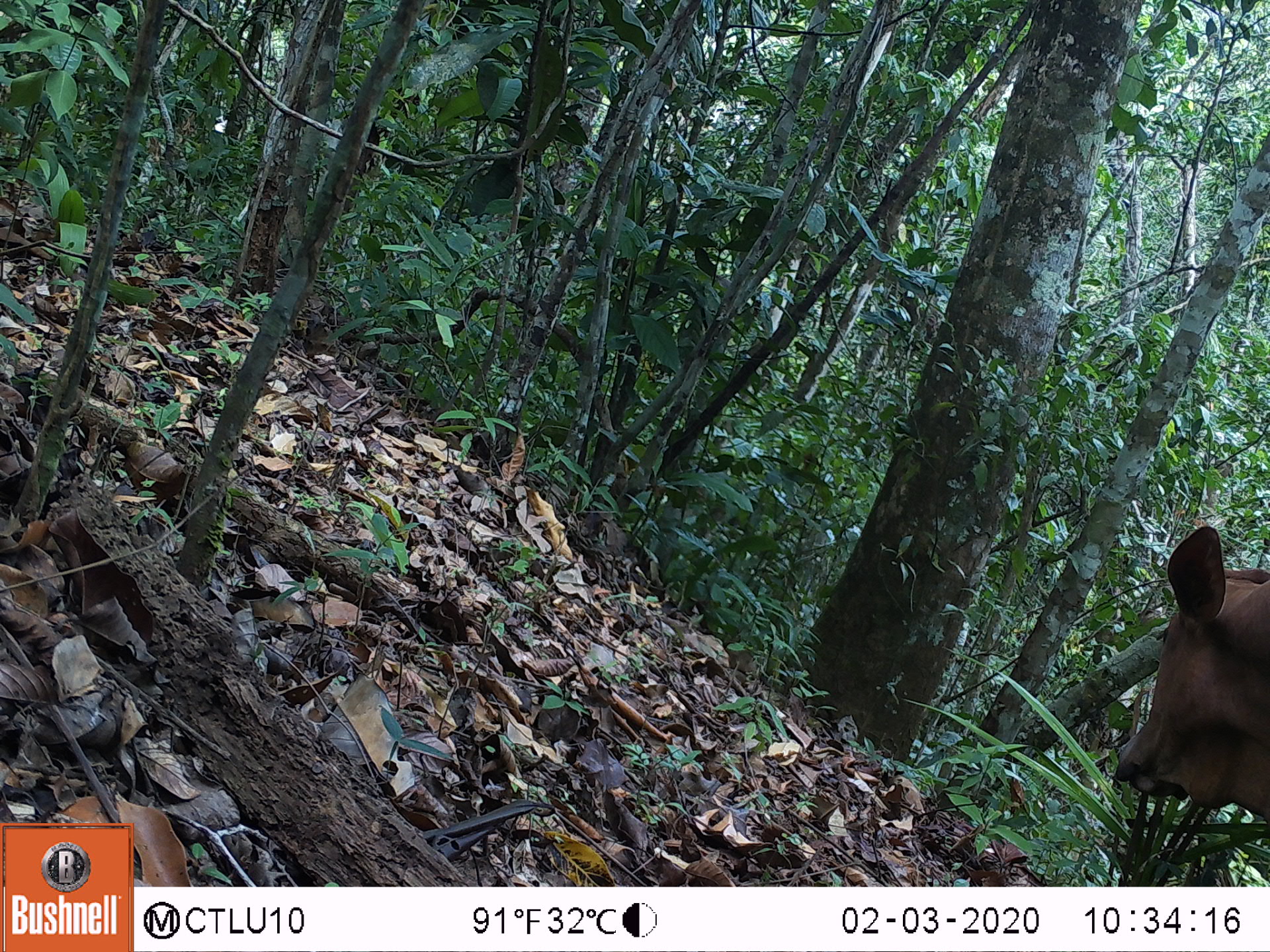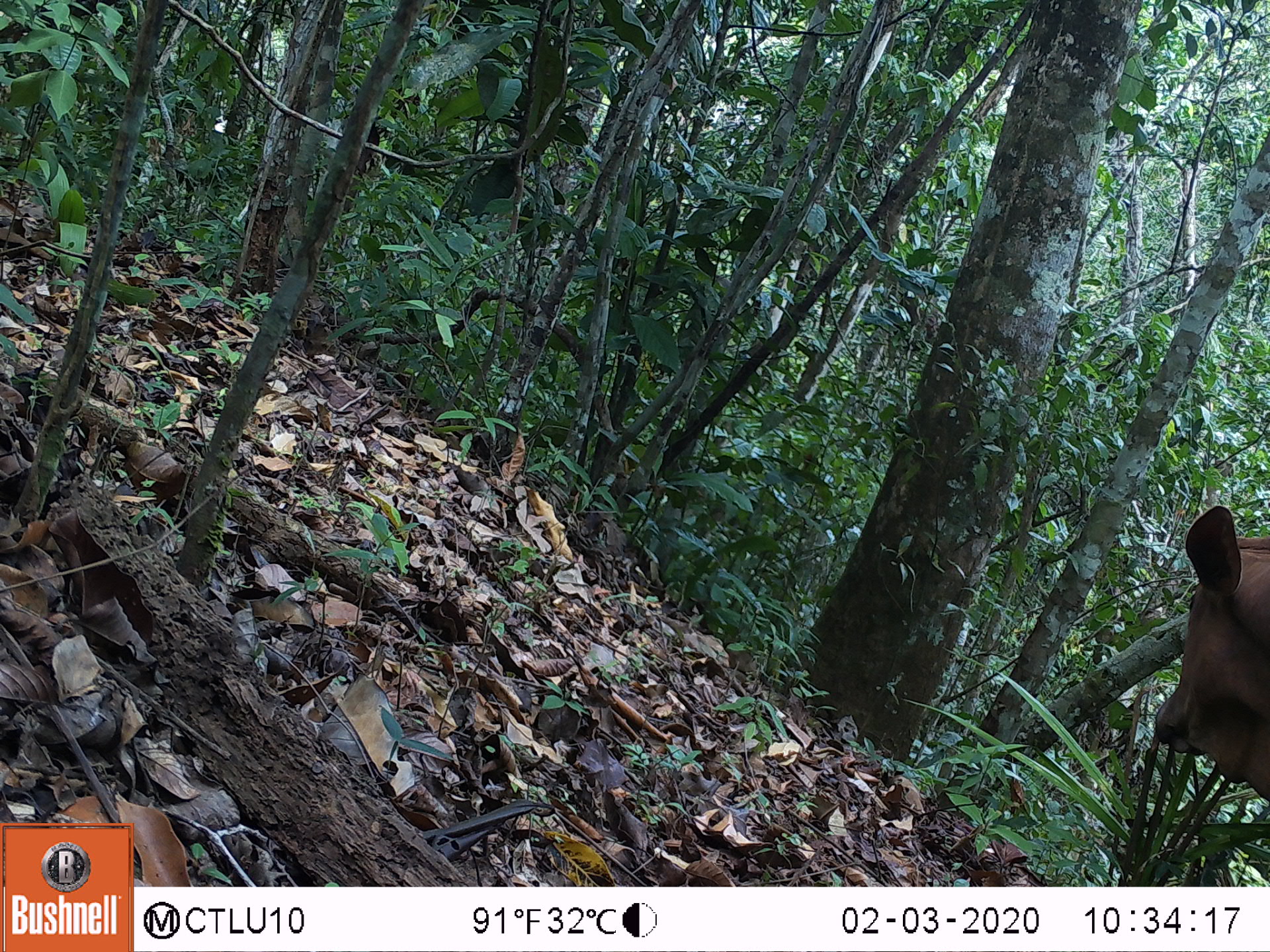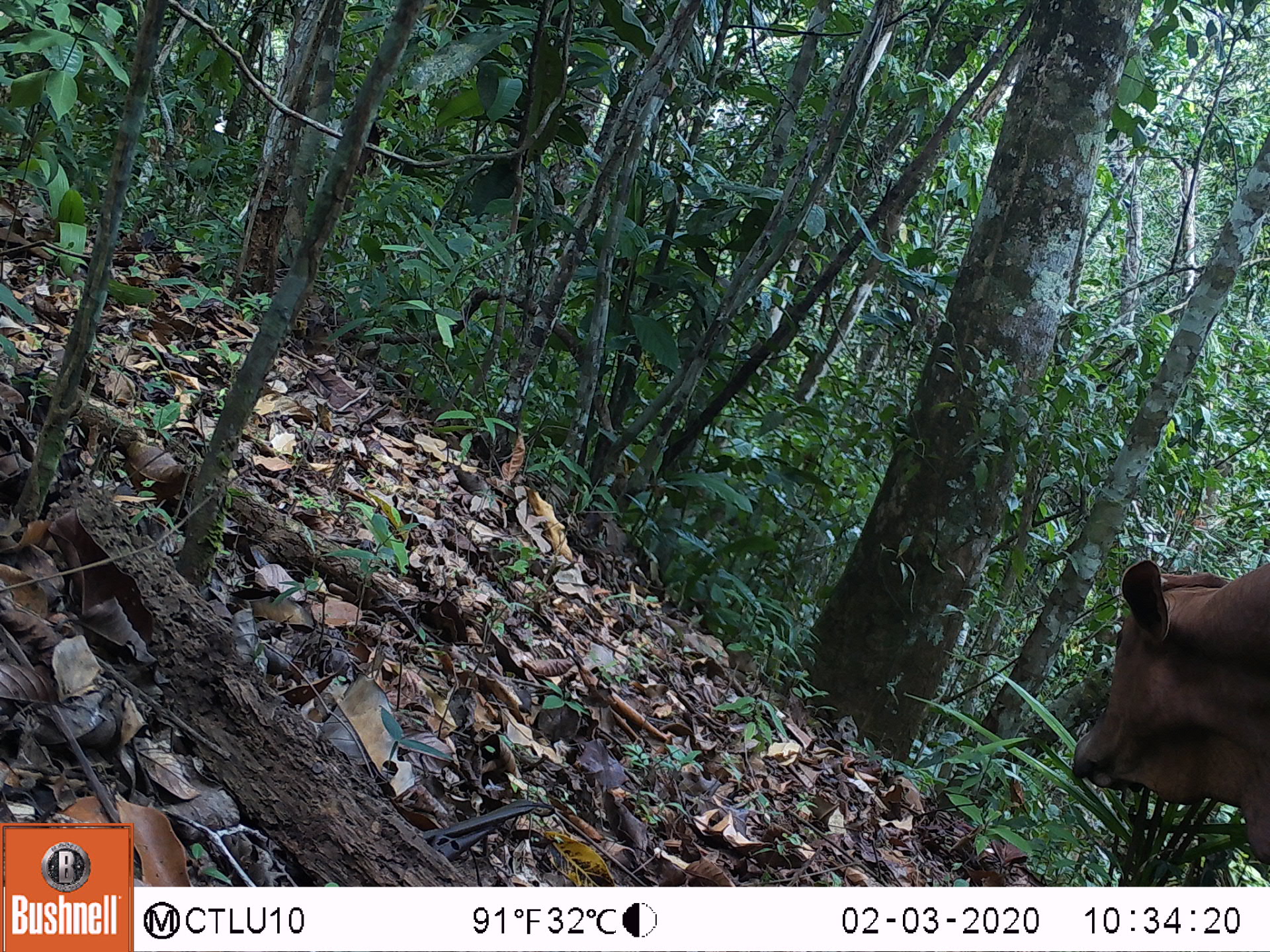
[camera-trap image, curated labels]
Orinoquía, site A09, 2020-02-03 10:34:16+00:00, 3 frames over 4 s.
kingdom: Animalia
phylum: Chordata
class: Mammalia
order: Artiodactyla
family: Bovidae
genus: Bos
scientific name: Bos taurus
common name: cow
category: cattle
Cattle (cow) (Bos taurus).